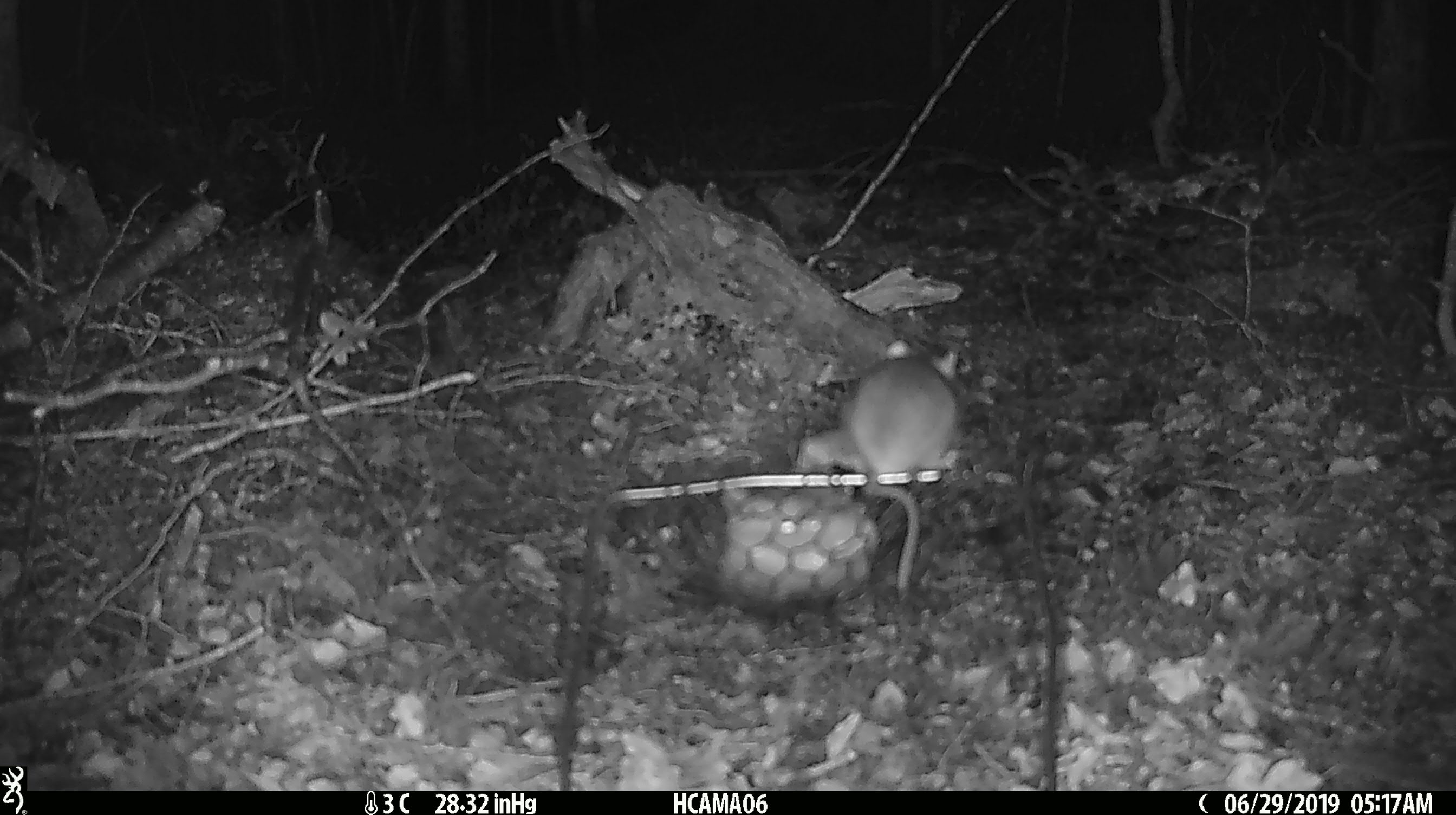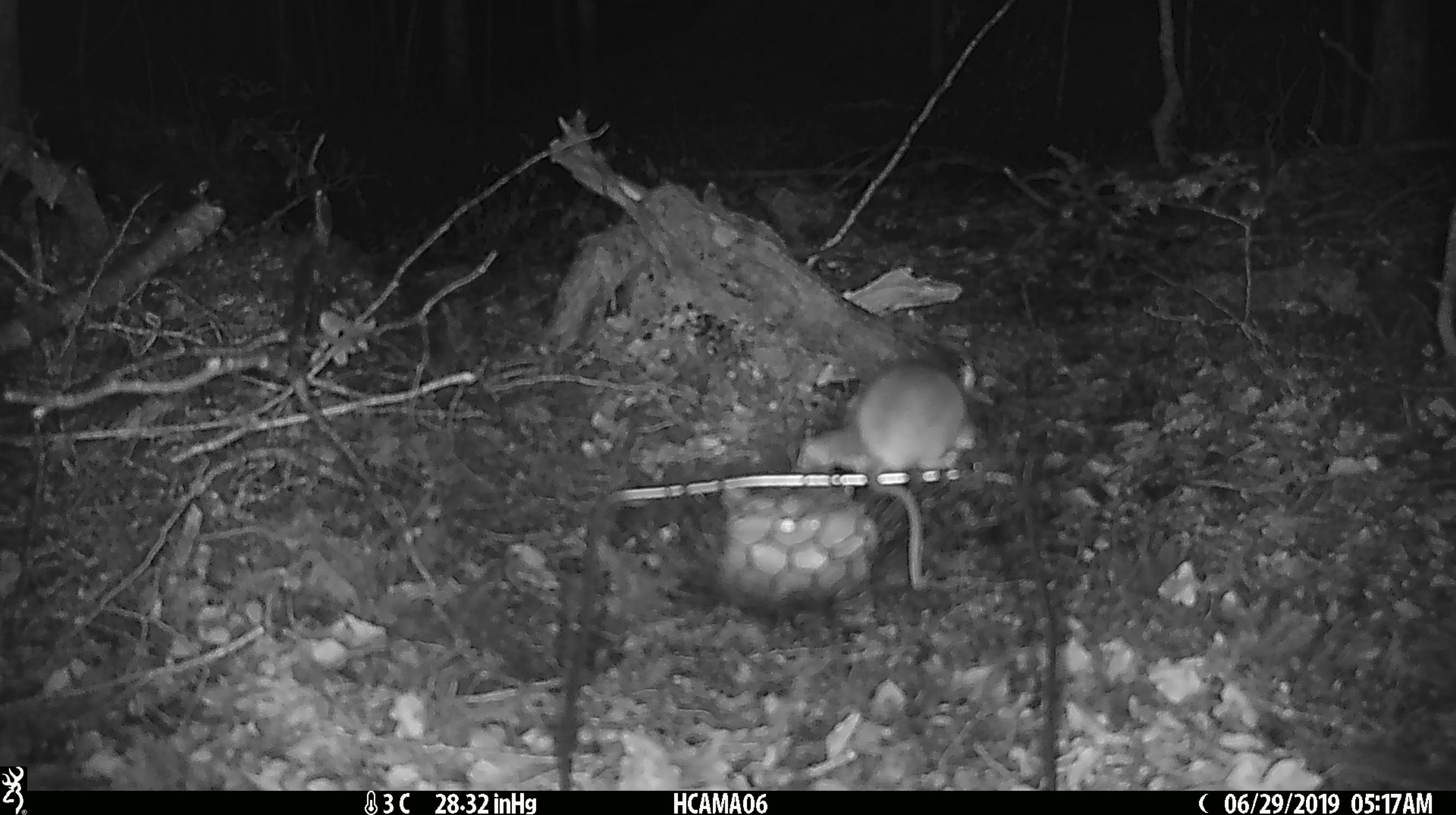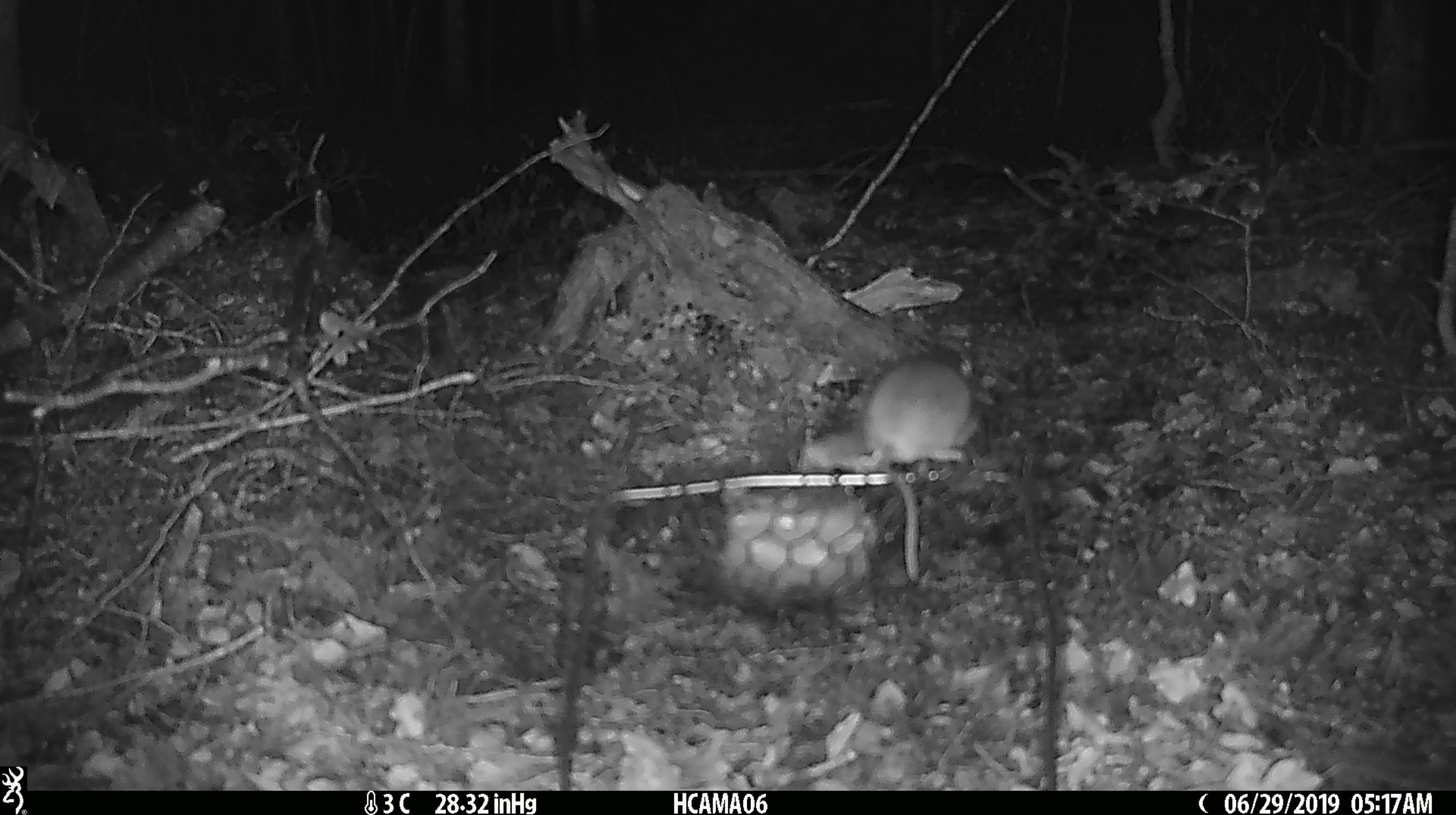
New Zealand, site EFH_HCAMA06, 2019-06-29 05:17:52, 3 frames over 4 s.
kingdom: Animalia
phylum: Chordata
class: Mammalia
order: Rodentia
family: Muridae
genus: Mus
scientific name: Mus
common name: mouse